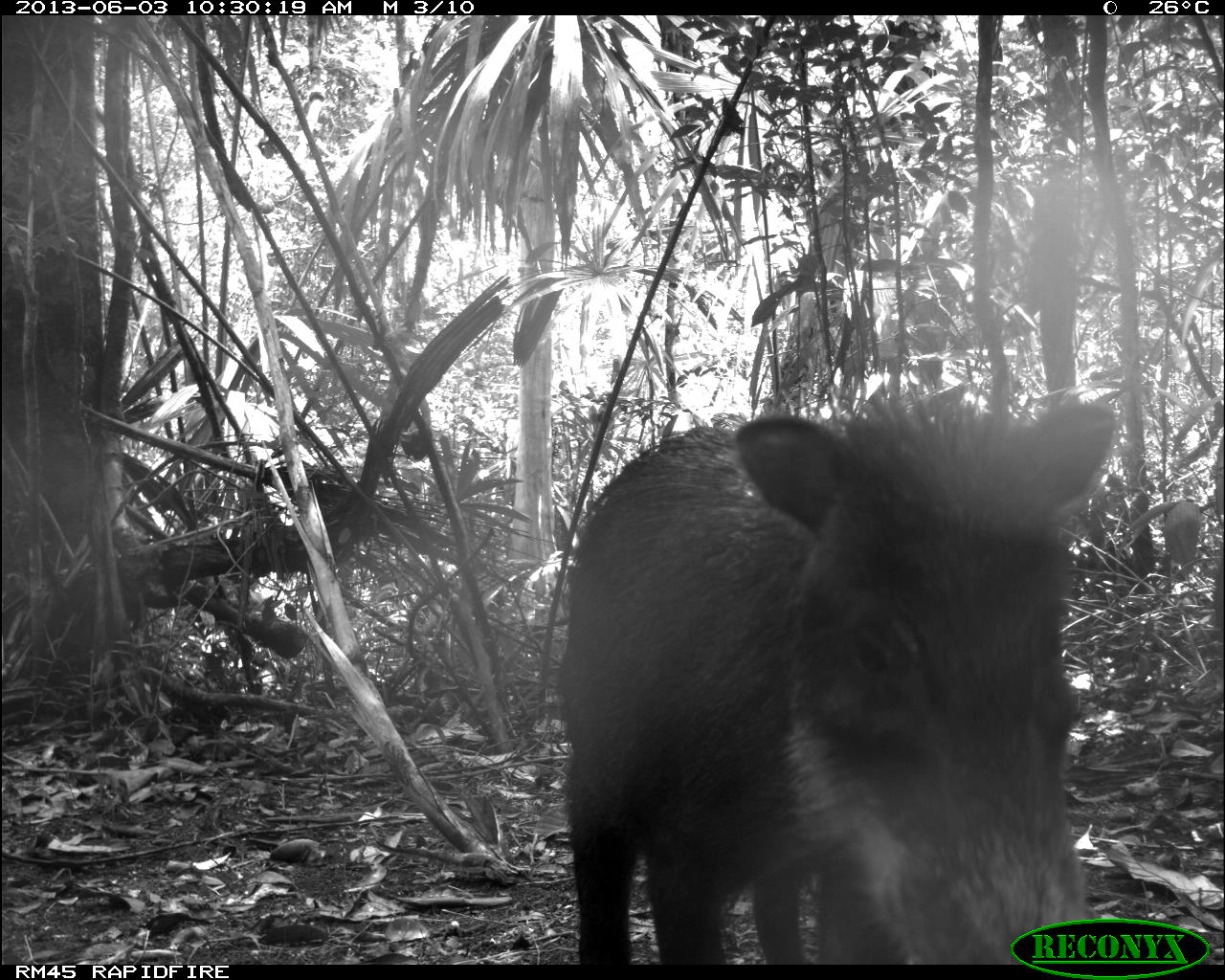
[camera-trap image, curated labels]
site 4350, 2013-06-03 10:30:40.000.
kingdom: Animalia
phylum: Chordata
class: Mammalia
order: Artiodactyla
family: Tayassuidae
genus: Tayassu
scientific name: Tayassu pecari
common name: white-lipped peccary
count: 6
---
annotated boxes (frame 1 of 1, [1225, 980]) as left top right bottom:
tayassu pecari: 550 368 1125 961